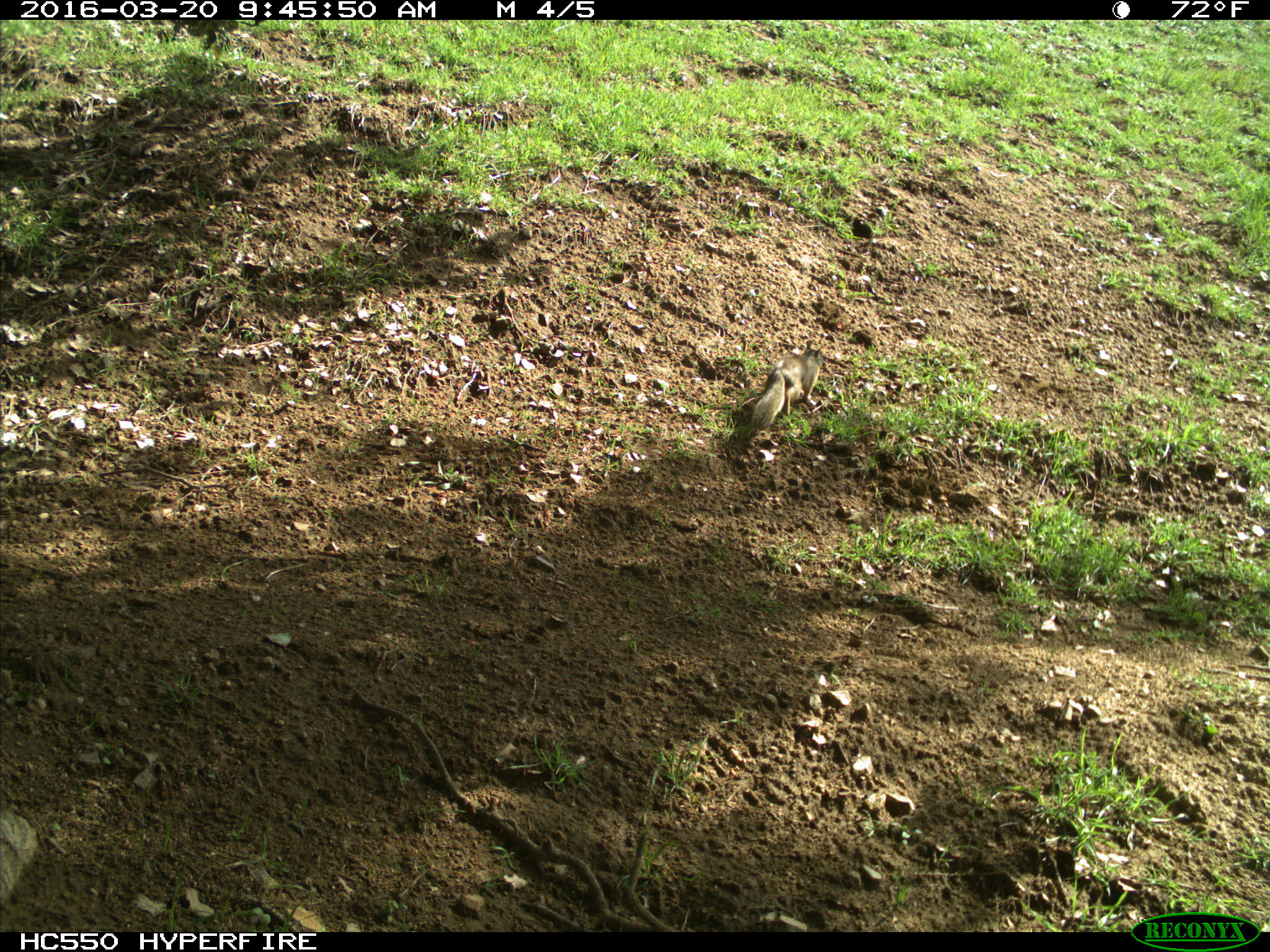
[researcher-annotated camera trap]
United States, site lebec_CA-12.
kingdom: Animalia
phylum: Chordata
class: Mammalia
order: Rodentia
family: Sciuridae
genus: Otospermophilus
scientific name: Otospermophilus beecheyi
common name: california ground squirrel